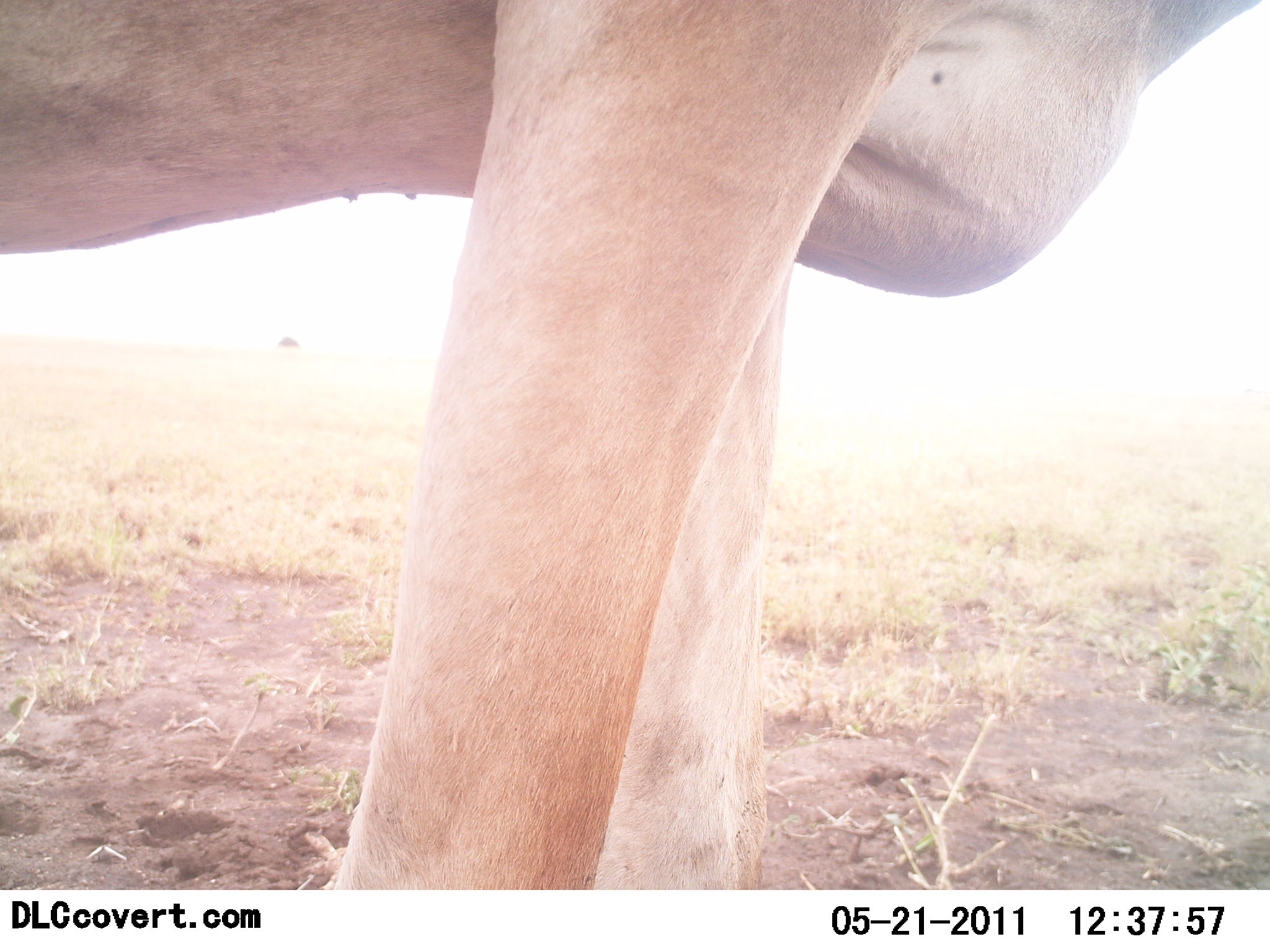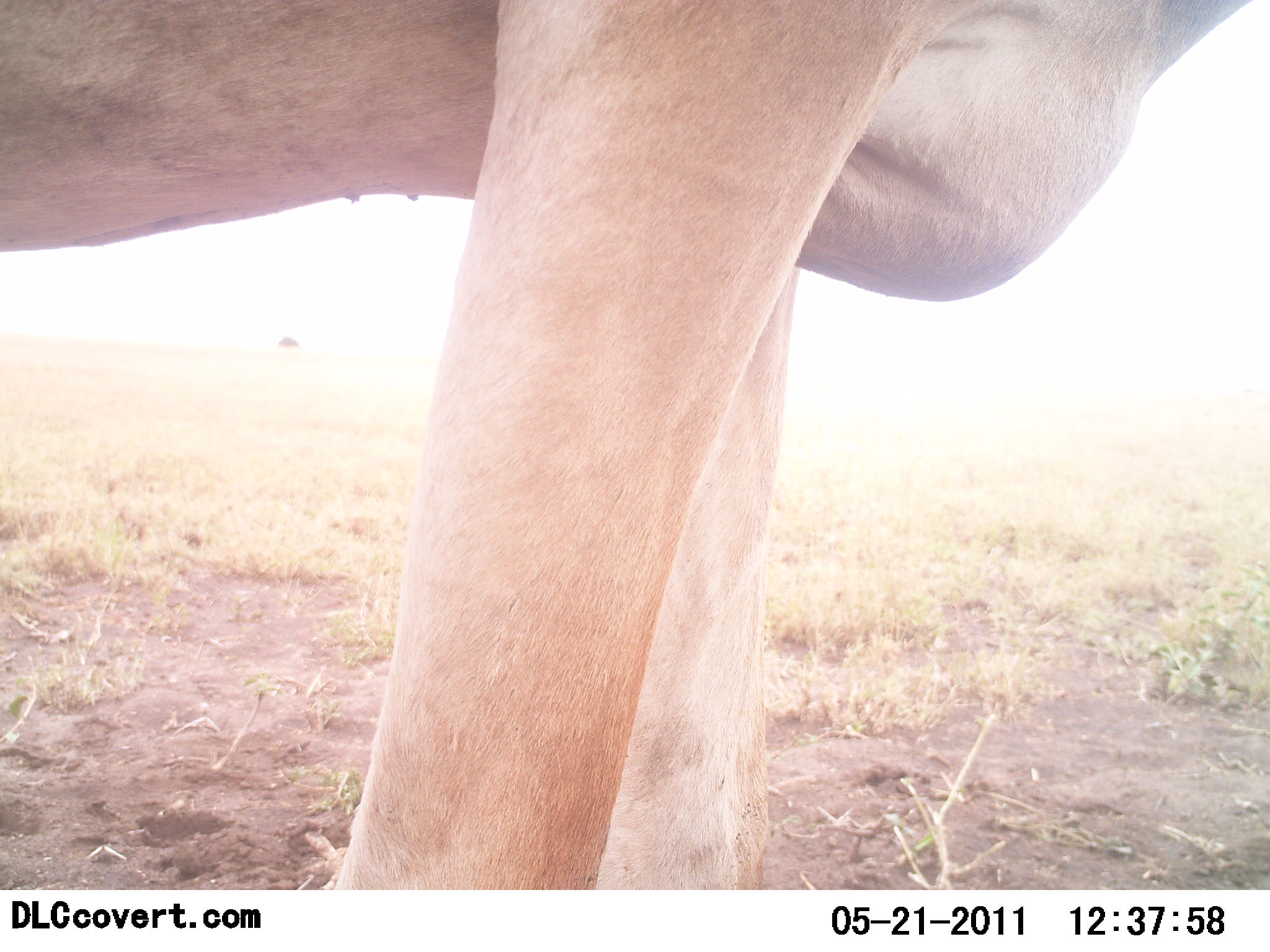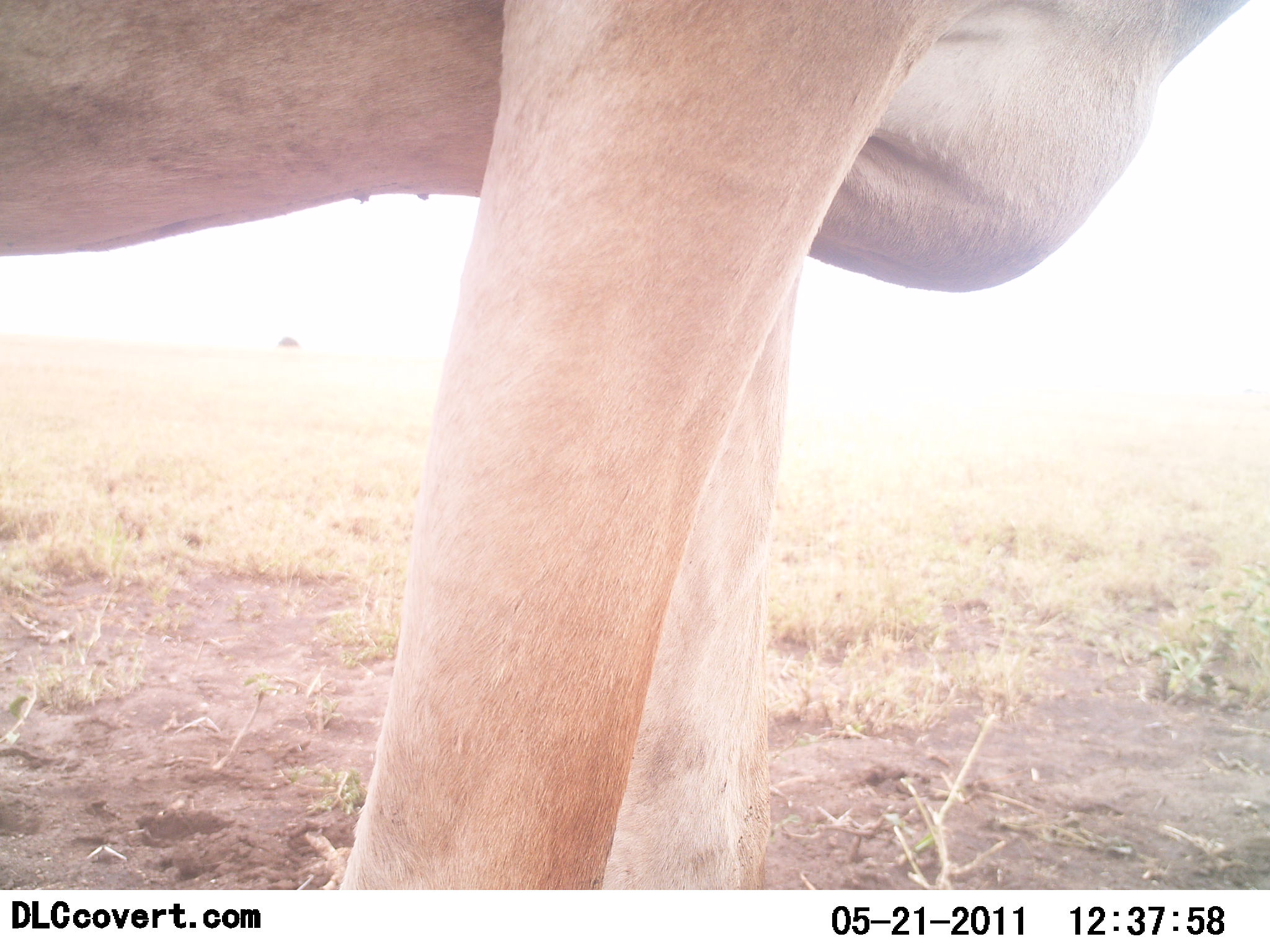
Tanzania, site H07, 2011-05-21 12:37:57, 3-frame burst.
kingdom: Animalia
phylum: Chordata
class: Mammalia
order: Artiodactyla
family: Bovidae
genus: Alcelaphus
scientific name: Alcelaphus buselaphus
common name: hartebeest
Hartebeest (Alcelaphus buselaphus), count 1. Behavior (volunteer vote fractions): standing 100%, resting 0%, moving 0%, interacting 0%. Young present (vote fraction): 0%. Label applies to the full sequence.